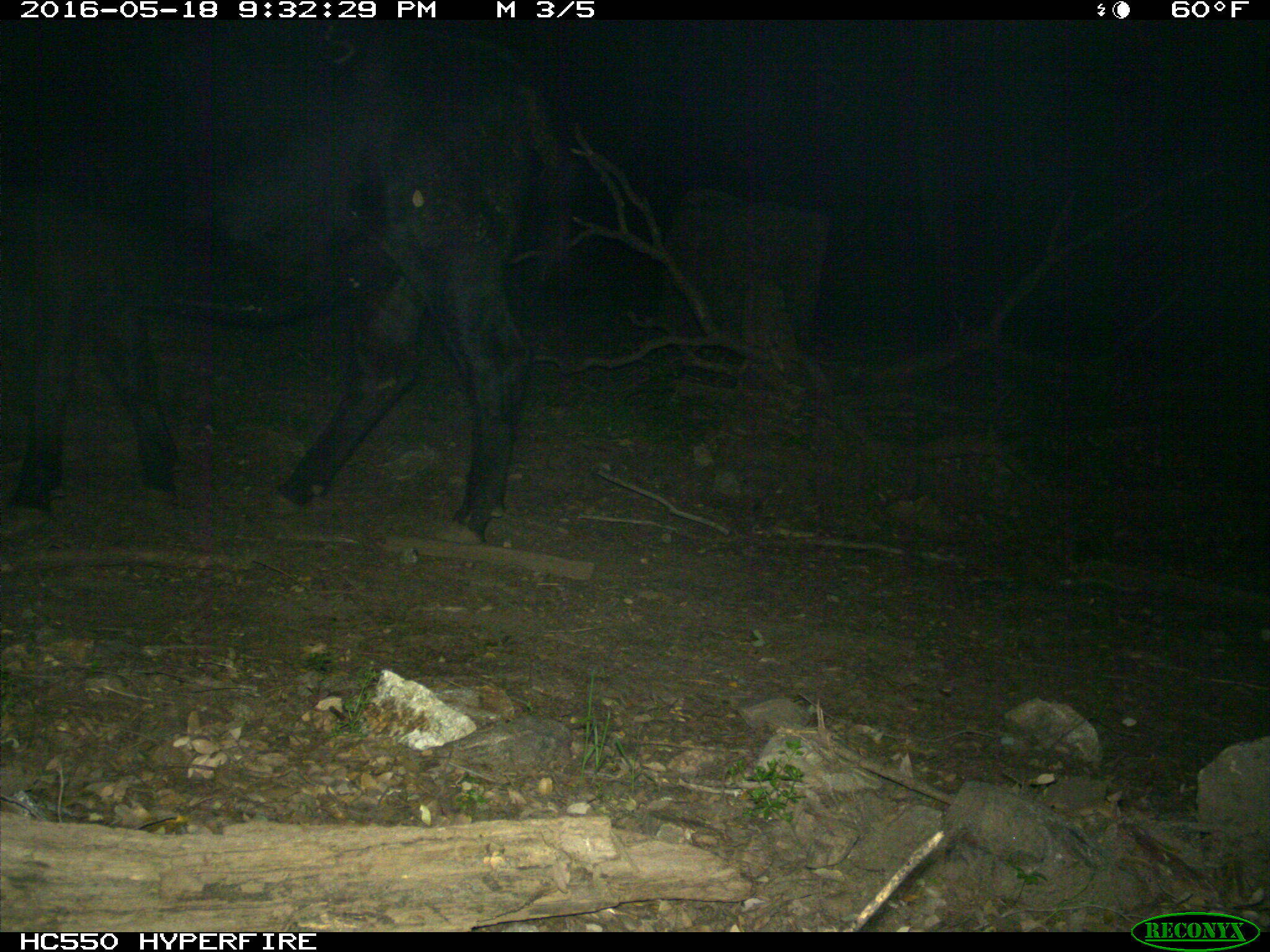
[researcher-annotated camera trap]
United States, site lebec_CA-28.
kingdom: Animalia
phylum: Chordata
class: Mammalia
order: Artiodactyla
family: Bovidae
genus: Bos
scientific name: Bos taurus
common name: domestic cow